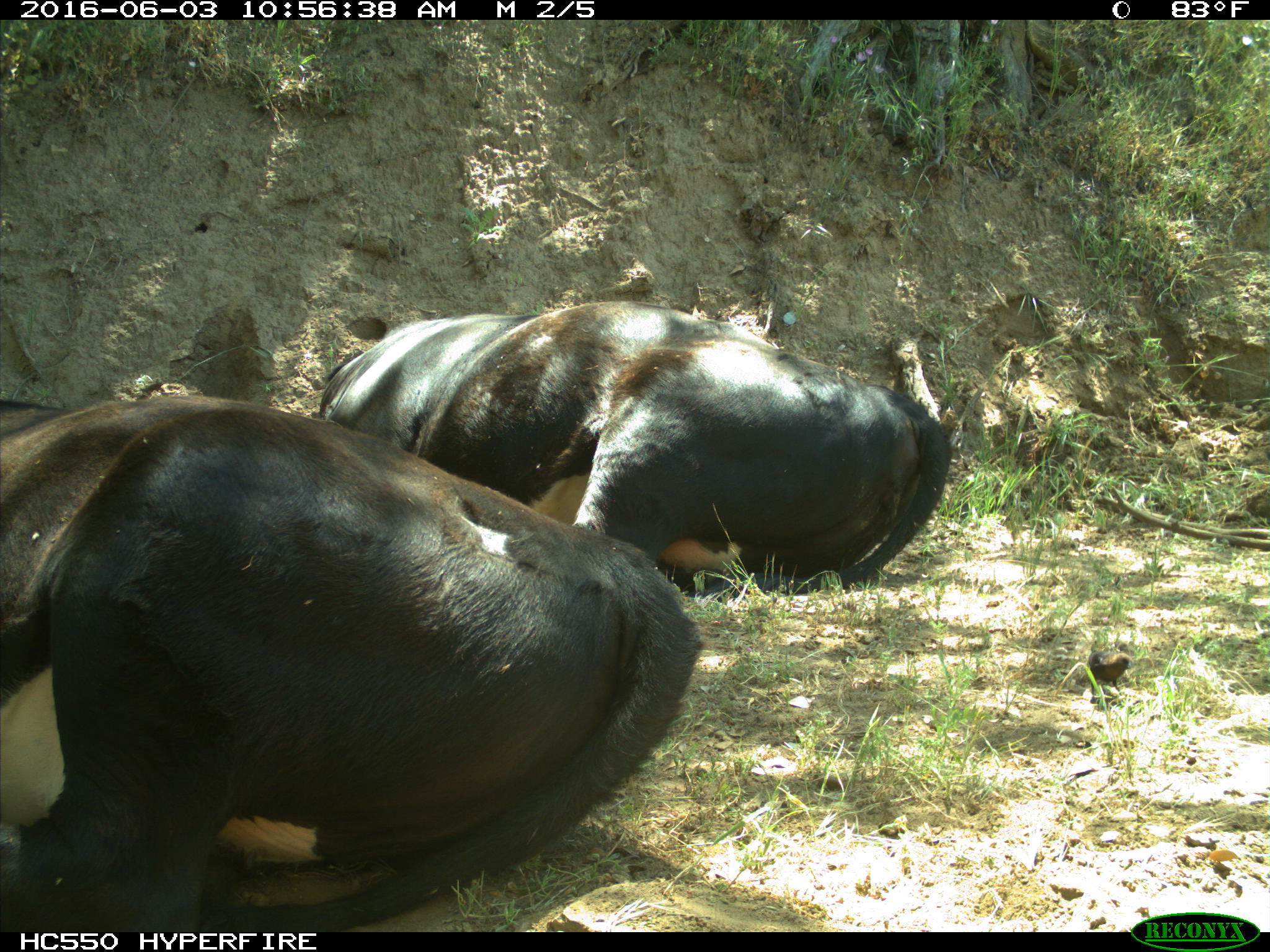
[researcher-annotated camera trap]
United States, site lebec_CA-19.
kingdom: Animalia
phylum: Chordata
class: Mammalia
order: Artiodactyla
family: Bovidae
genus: Bos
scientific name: Bos taurus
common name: domestic cow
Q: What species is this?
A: Bos taurus (domestic cow).